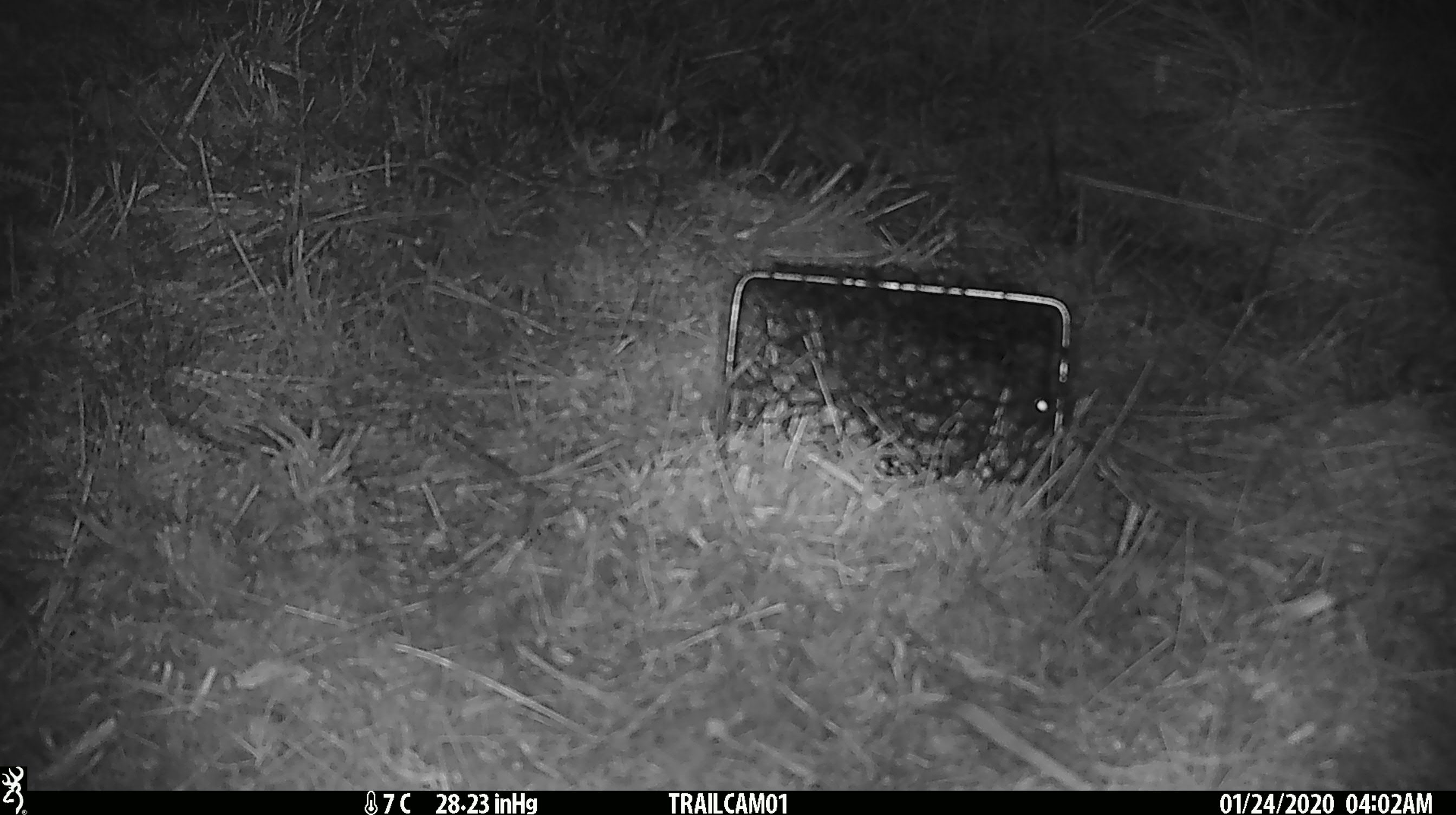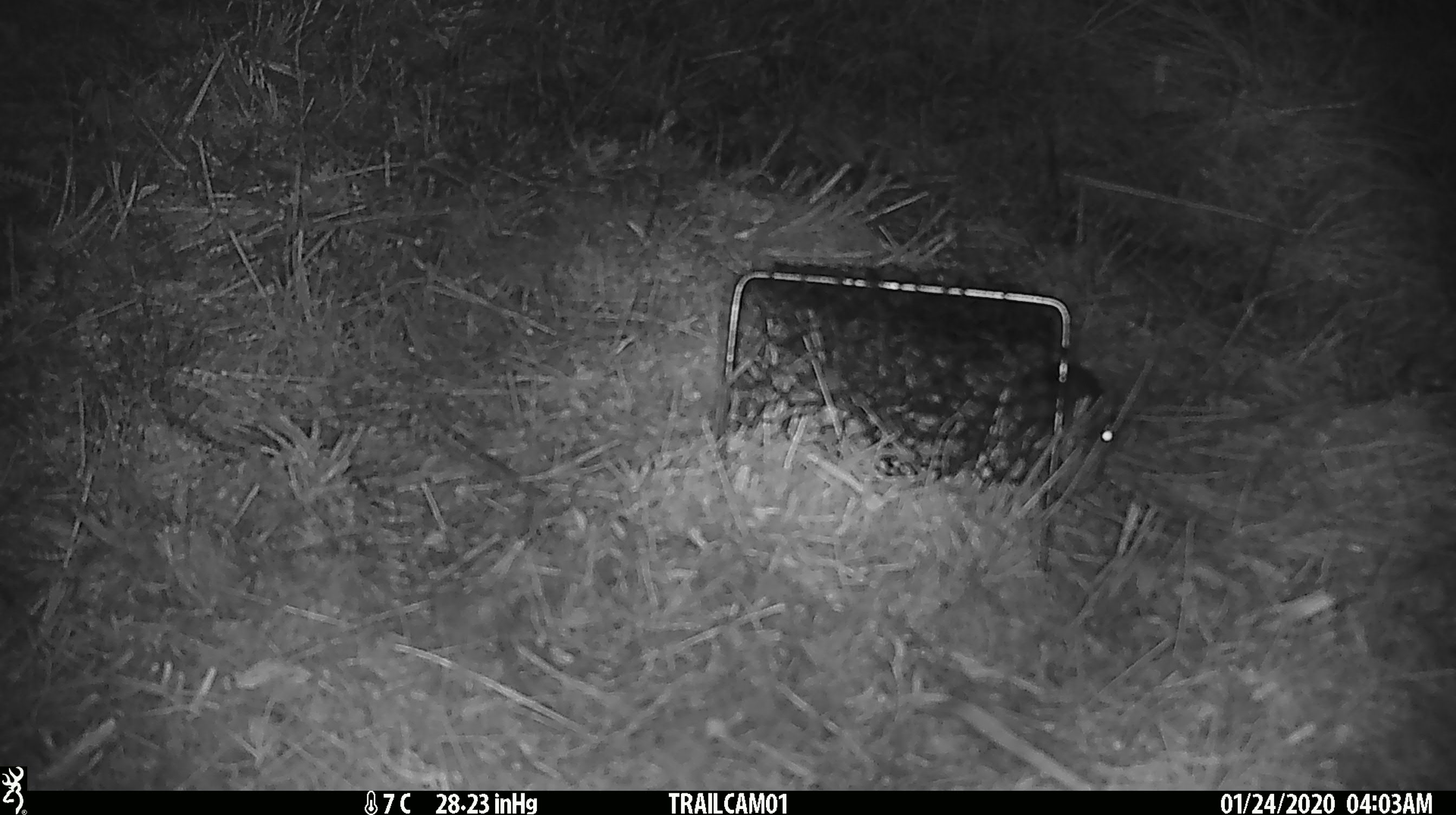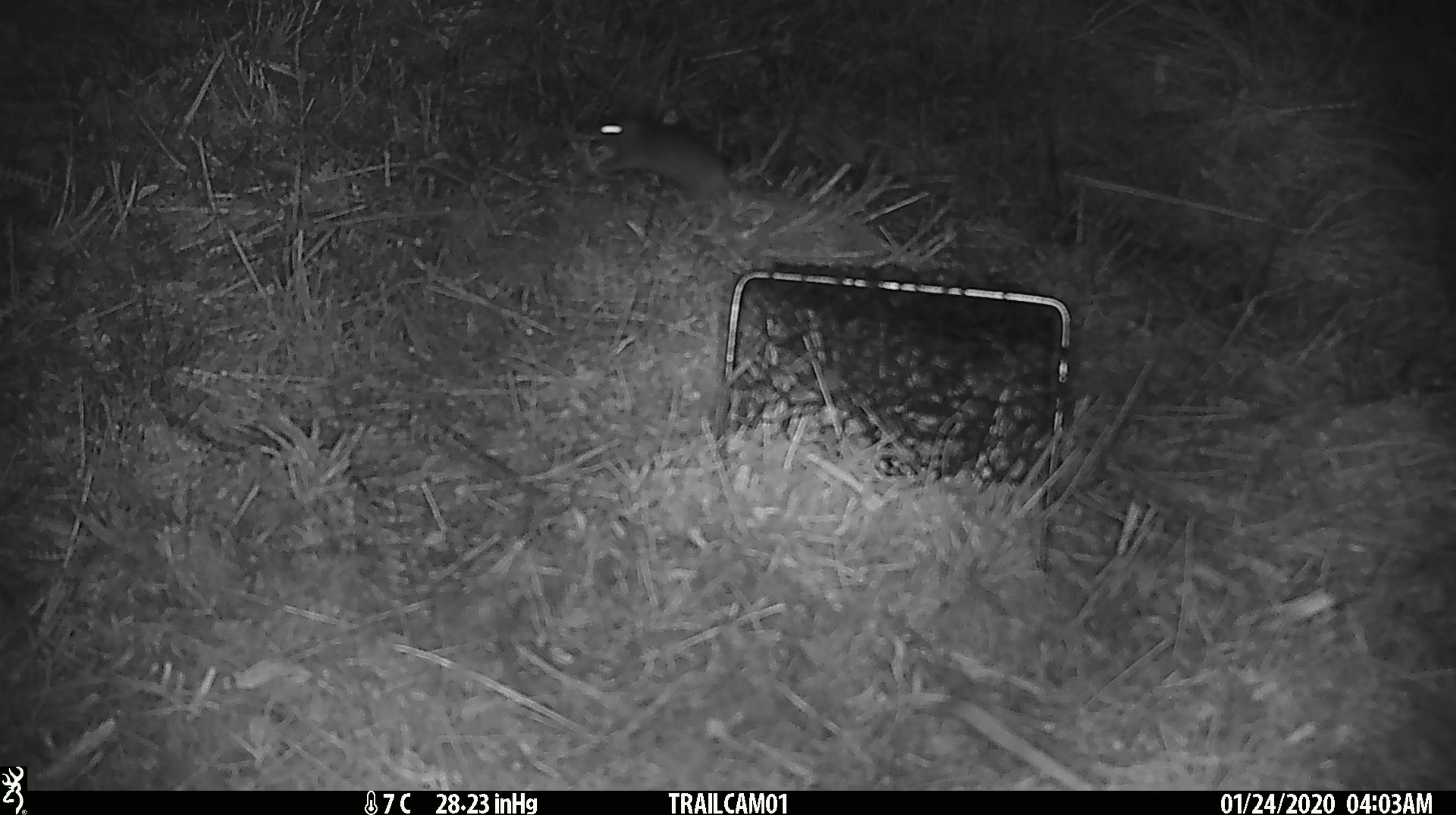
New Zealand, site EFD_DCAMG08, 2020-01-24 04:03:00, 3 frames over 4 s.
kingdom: Animalia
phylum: Chordata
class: Mammalia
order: Rodentia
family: Muridae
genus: Mus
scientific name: Mus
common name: mouse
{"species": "mouse (Mus)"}